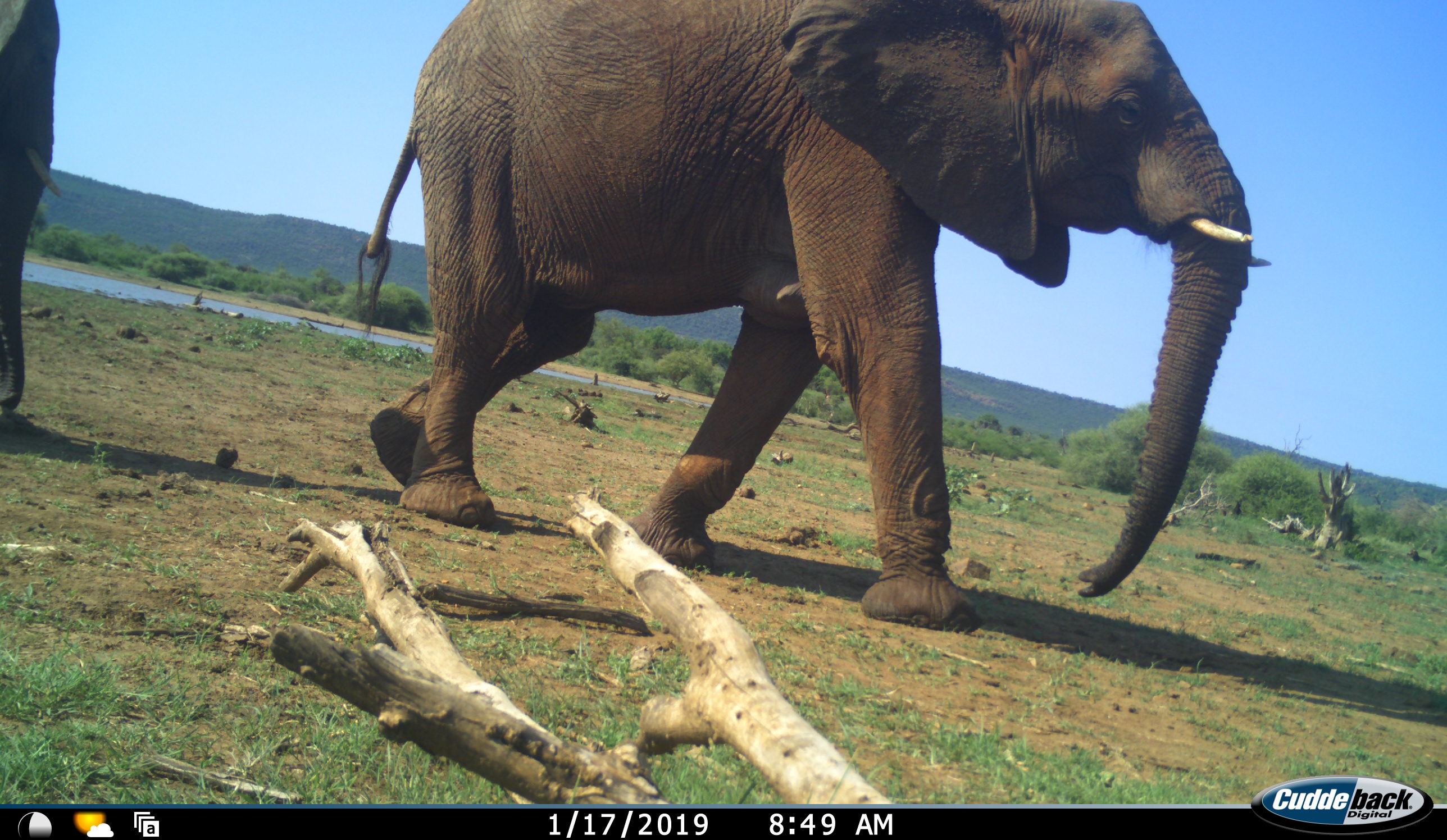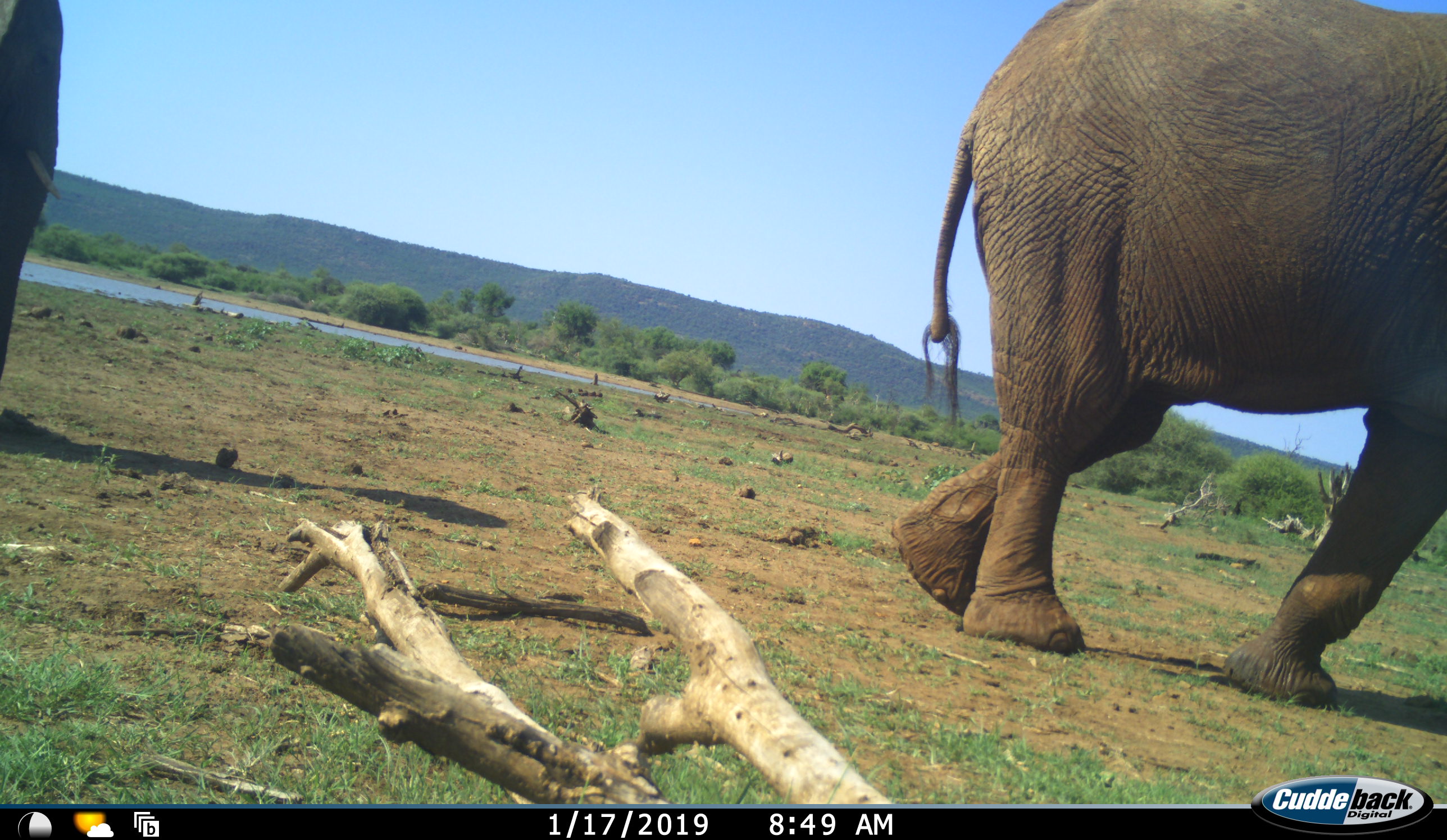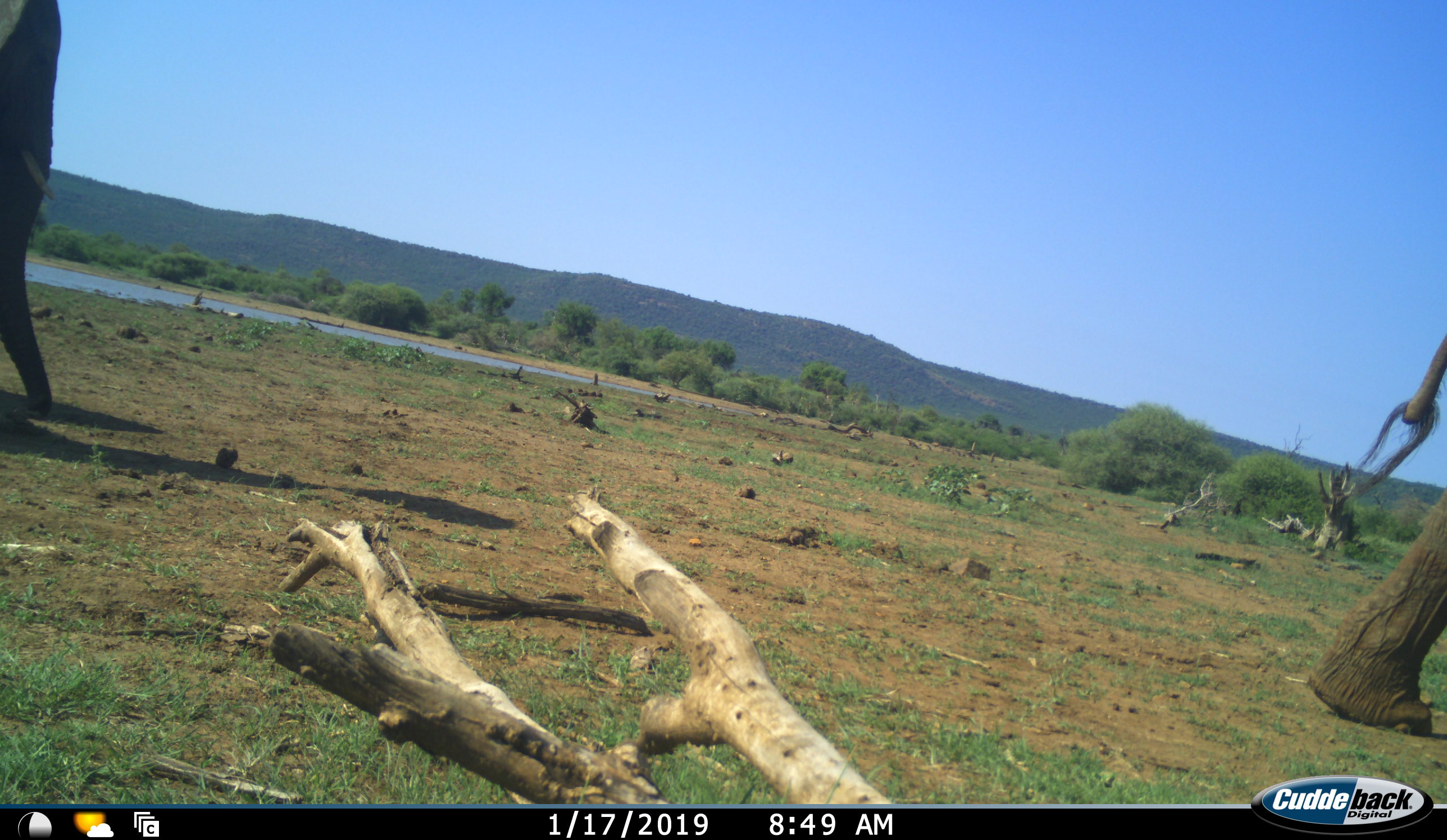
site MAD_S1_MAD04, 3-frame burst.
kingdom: Animalia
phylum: Chordata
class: Mammalia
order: Proboscidea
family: Elephantidae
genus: Loxodonta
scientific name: Loxodonta africana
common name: african bush elephant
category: elephant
Elephant (african bush elephant) (Loxodonta africana), count 2. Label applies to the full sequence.